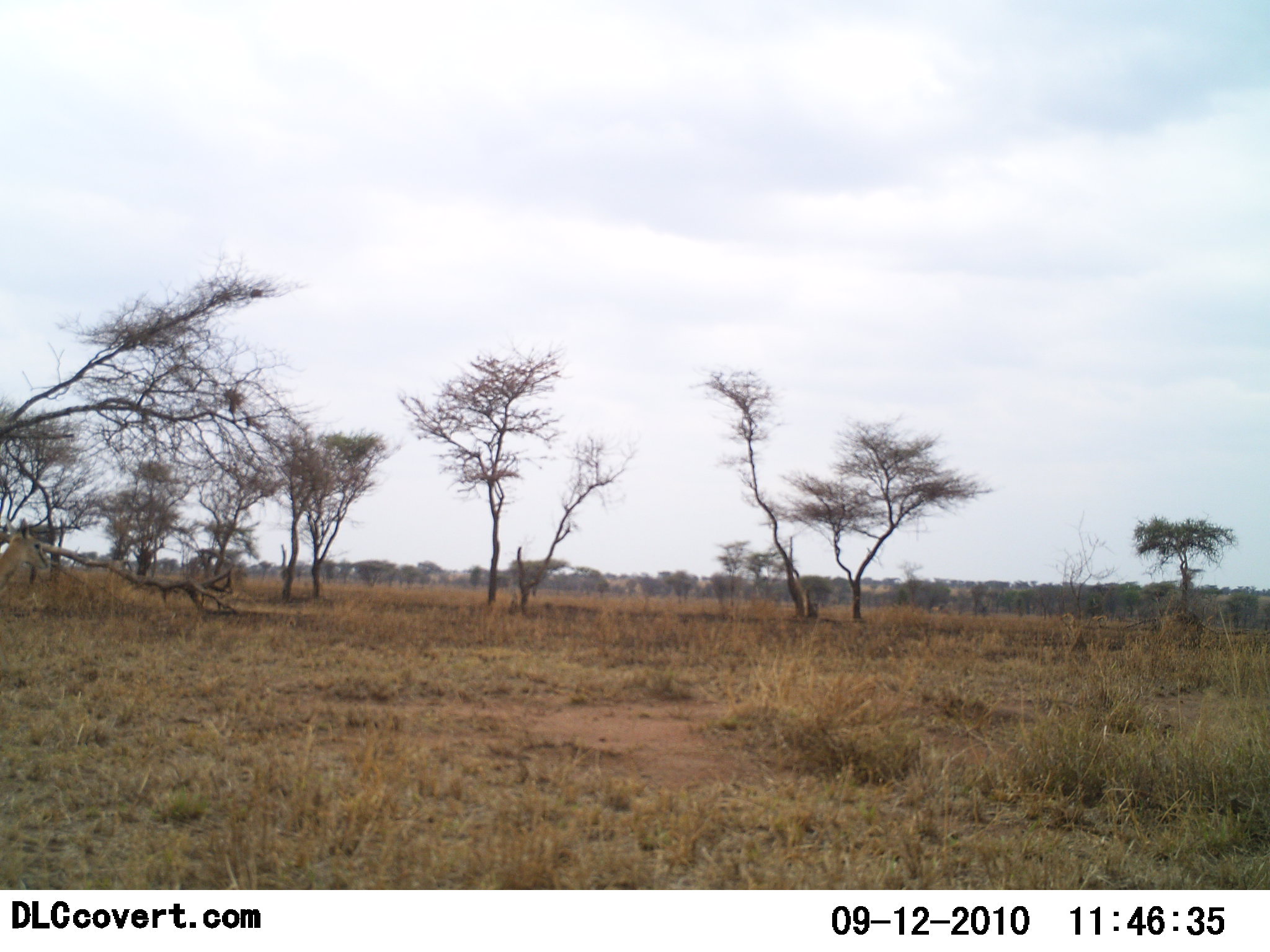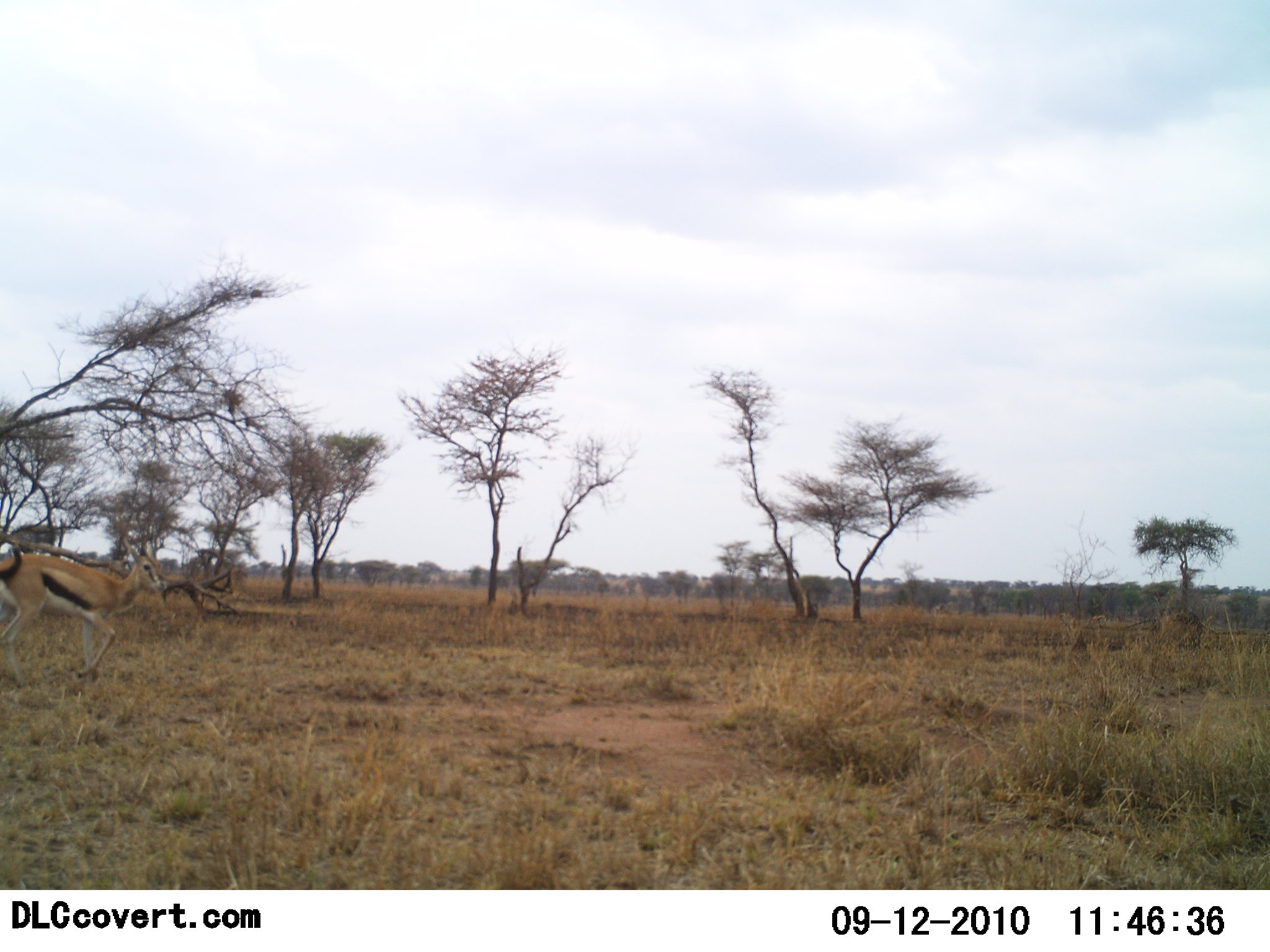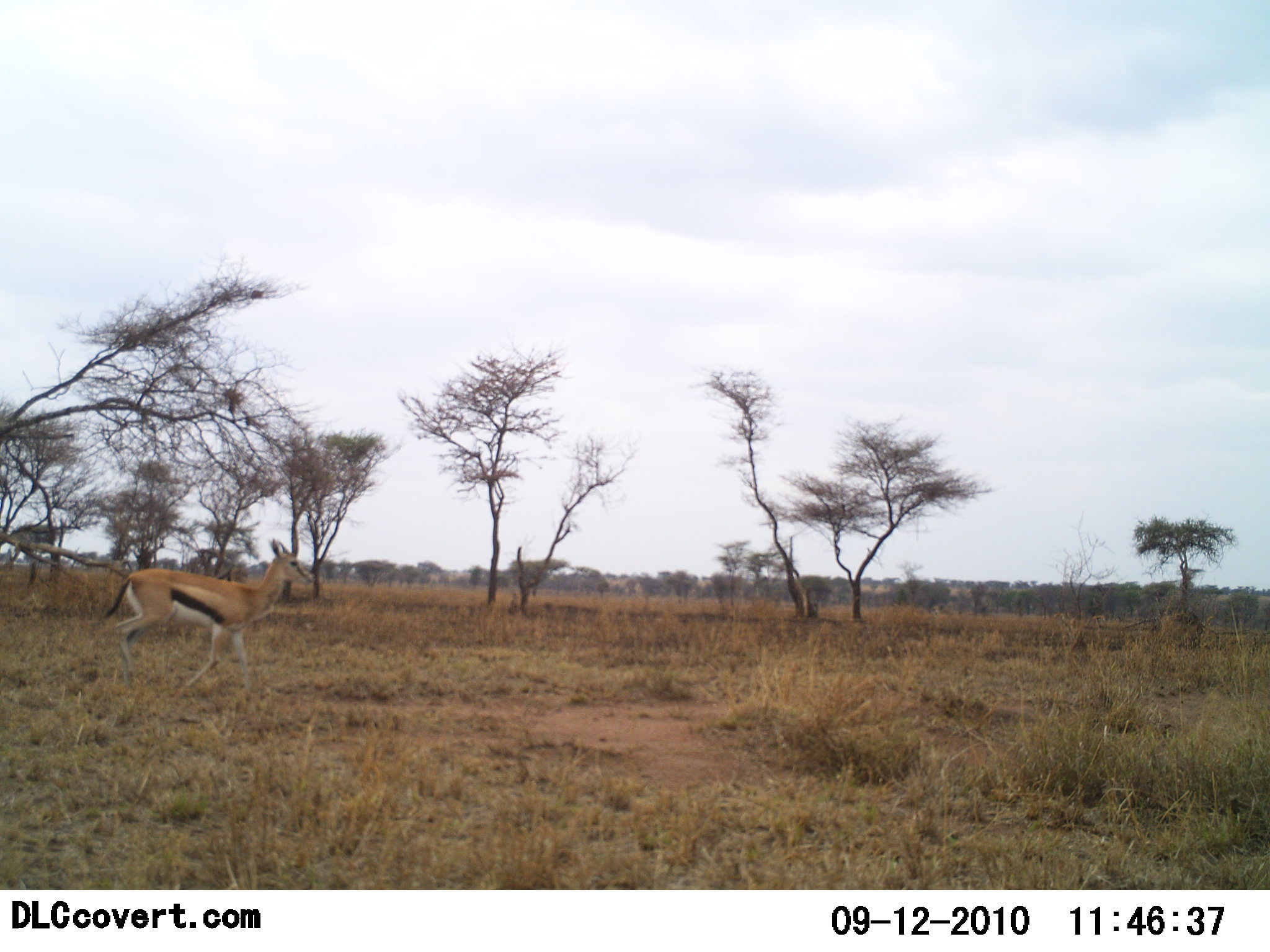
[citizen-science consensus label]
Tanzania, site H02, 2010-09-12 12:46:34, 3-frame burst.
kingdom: Animalia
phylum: Chordata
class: Mammalia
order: Artiodactyla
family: Bovidae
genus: Eudorcas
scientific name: Eudorcas thomsonii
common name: thomson's gazelle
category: gazellethomsons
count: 1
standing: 13%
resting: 0%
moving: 87%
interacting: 0%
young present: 0%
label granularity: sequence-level